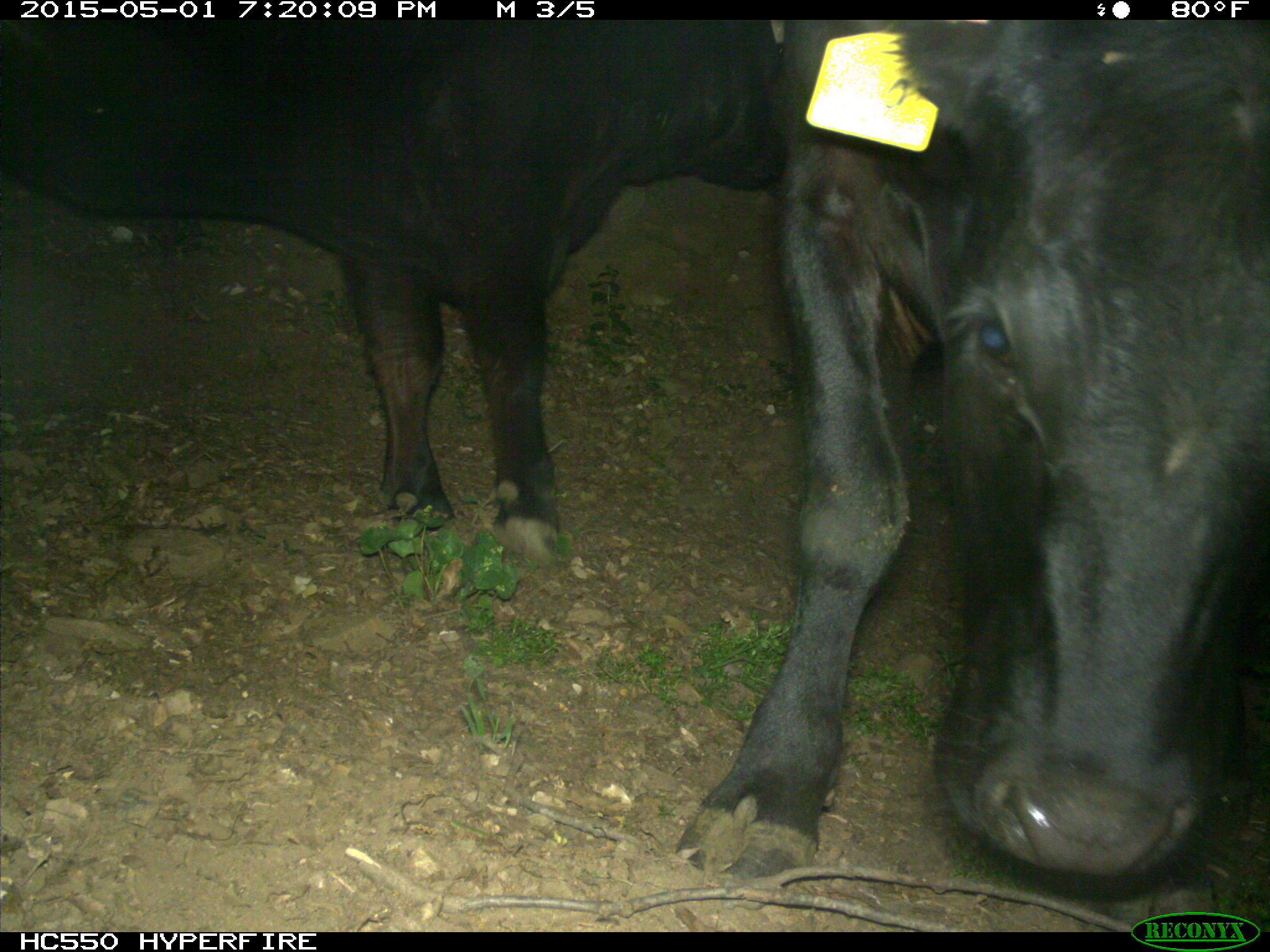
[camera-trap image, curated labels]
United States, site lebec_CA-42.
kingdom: Animalia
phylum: Chordata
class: Mammalia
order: Artiodactyla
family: Bovidae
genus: Bos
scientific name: Bos taurus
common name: domestic cow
Bos taurus (domestic cow).